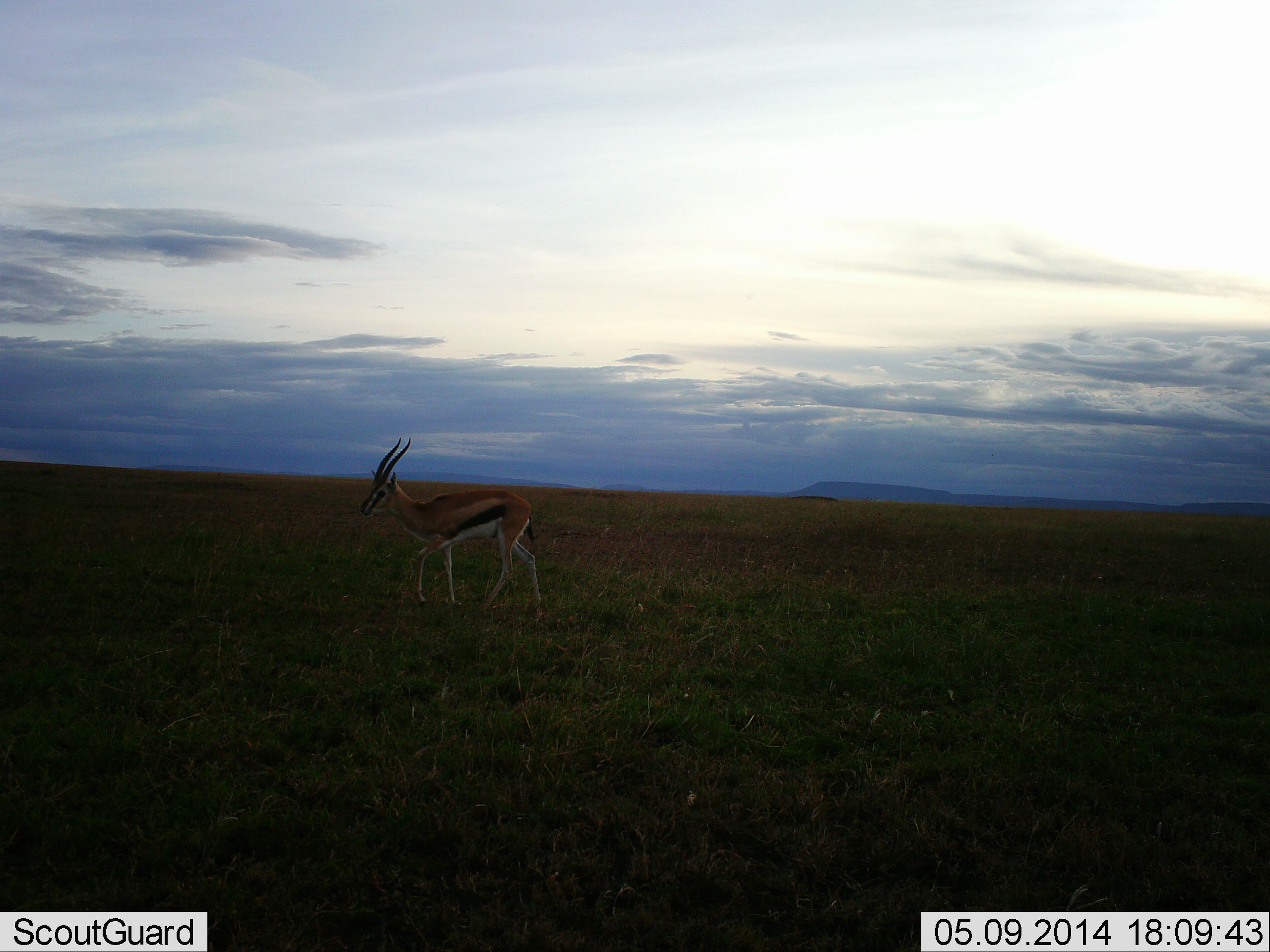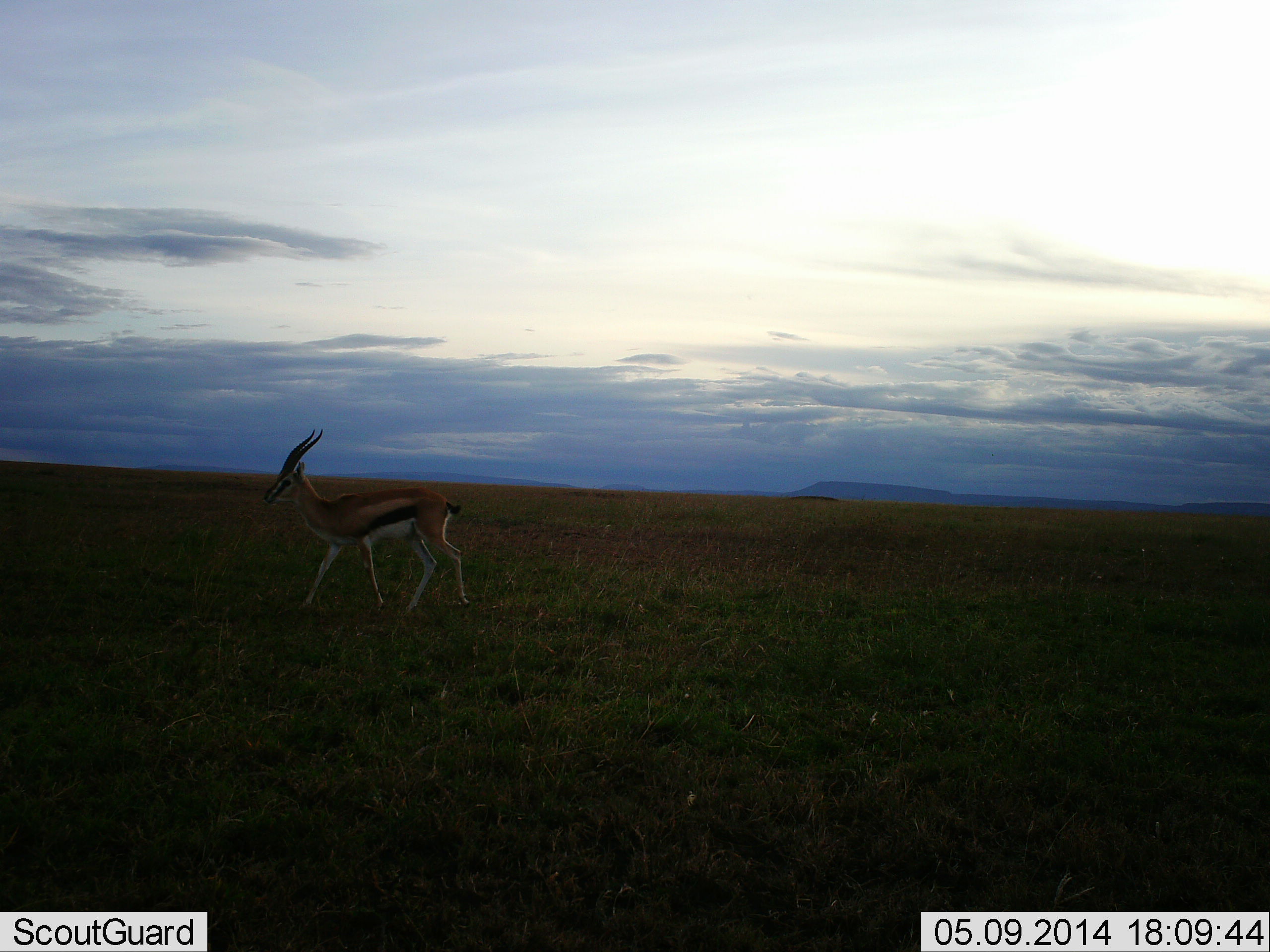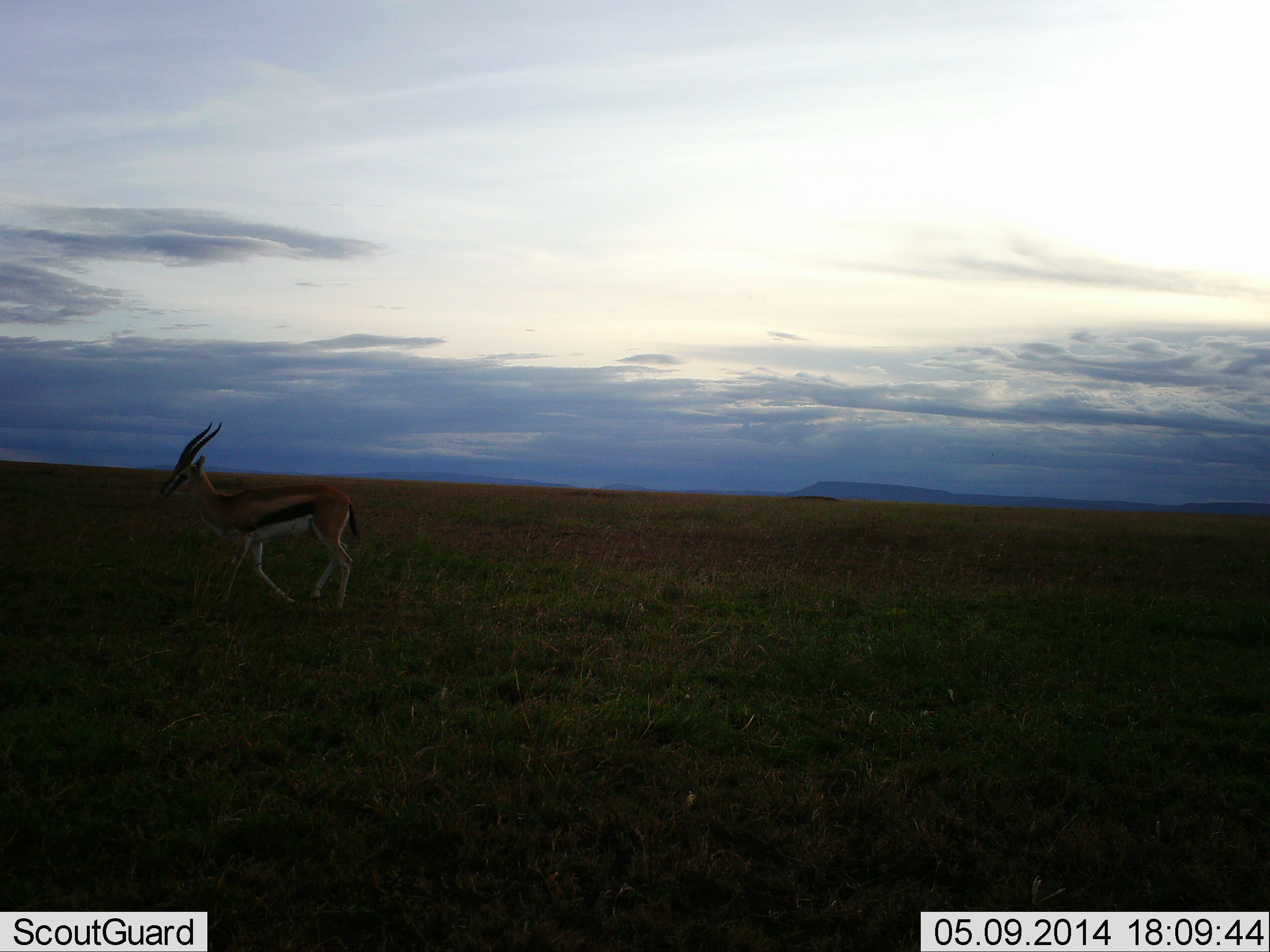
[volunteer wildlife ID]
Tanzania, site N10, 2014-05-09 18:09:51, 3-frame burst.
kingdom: Animalia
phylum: Chordata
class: Mammalia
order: Artiodactyla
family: Bovidae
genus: Eudorcas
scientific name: Eudorcas thomsonii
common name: thomson's gazelle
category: gazellethomsons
Gazellethomsons (thomson's gazelle) (Eudorcas thomsonii), count 1. Behavior (volunteer vote fractions): standing 10%, resting 0%, moving 90%, interacting 0%. Young present (vote fraction): 0%. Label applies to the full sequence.